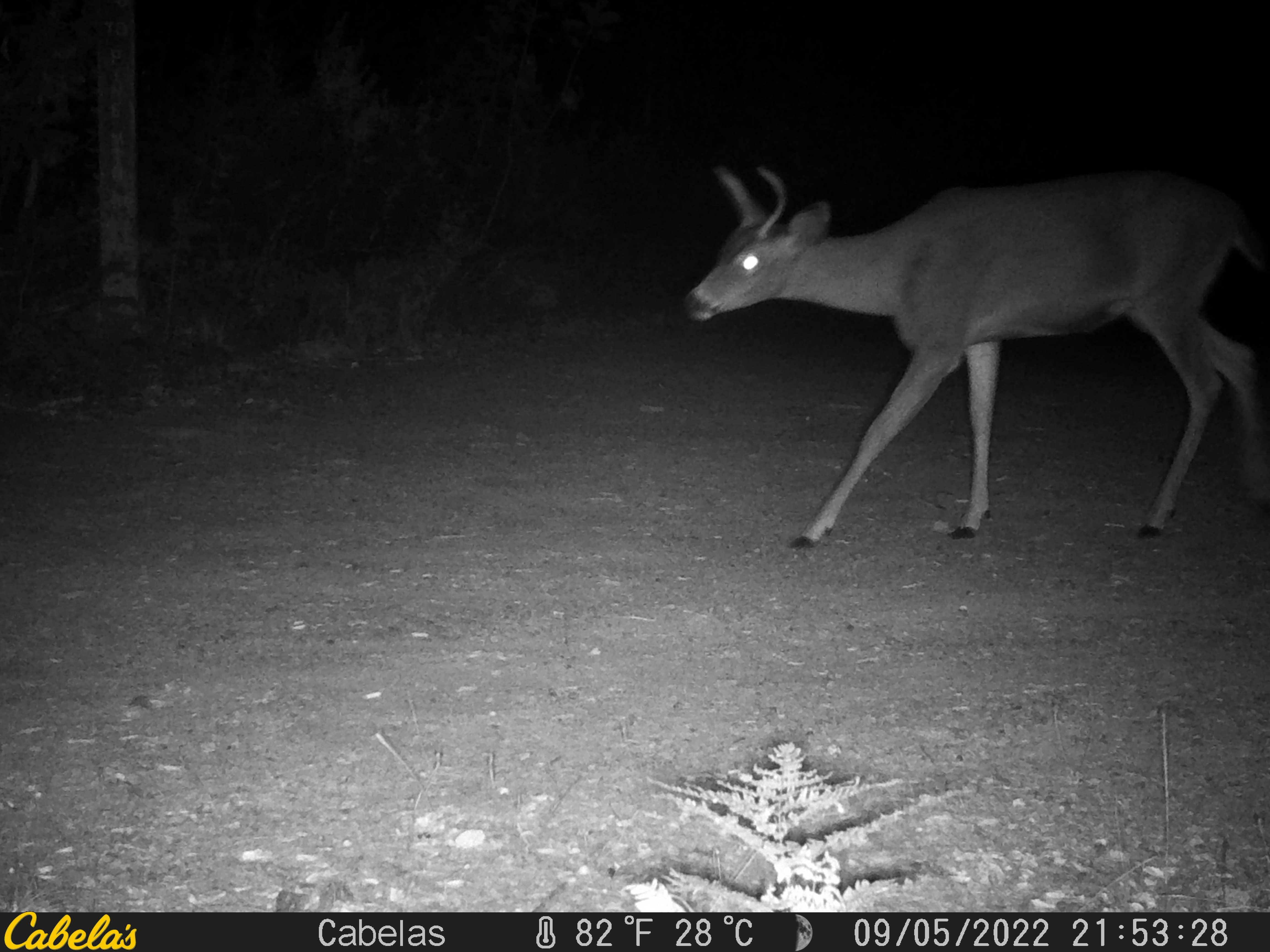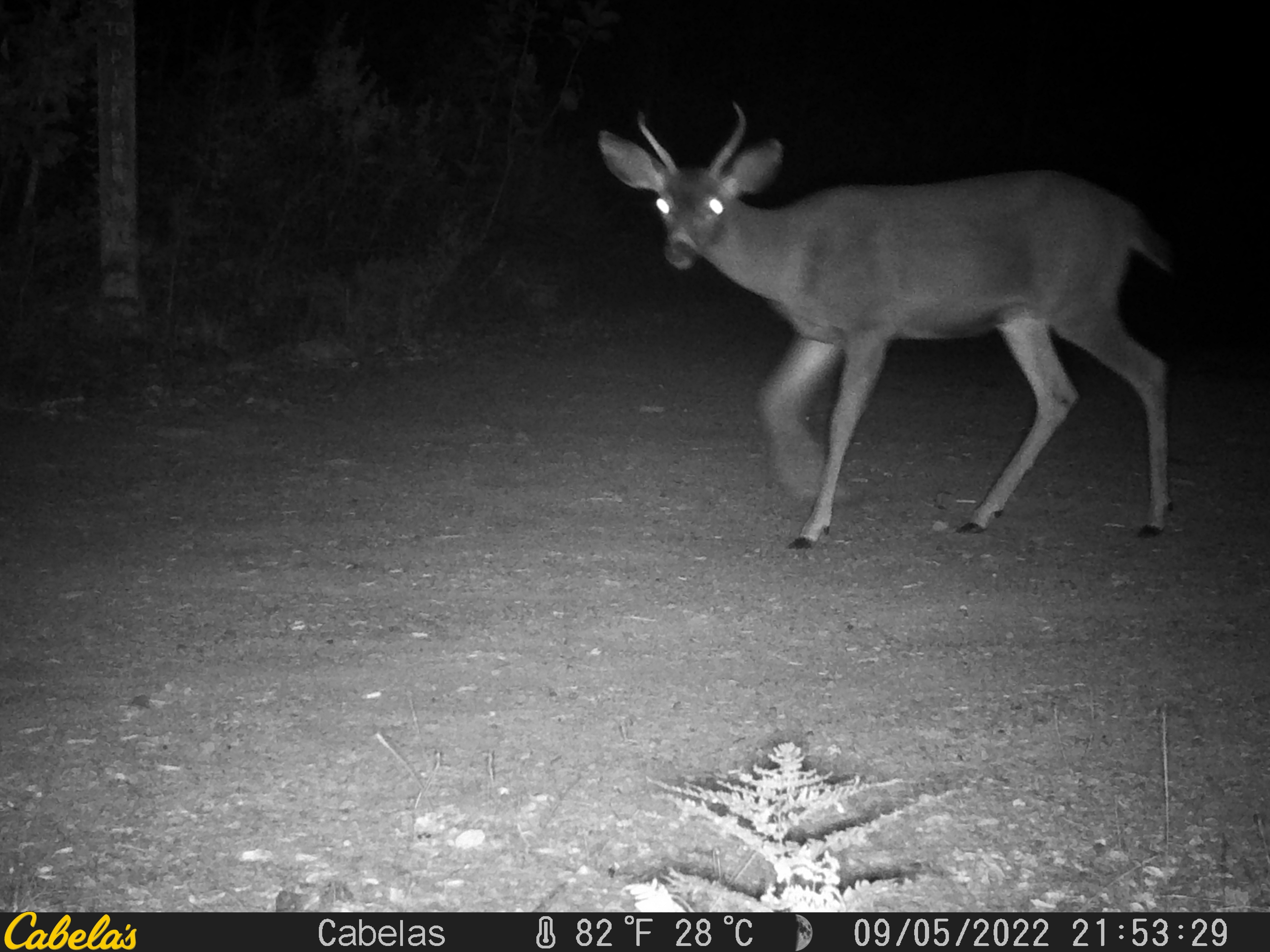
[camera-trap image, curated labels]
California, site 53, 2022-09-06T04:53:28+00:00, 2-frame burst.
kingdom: Animalia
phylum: Chordata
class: Mammalia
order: Artiodactyla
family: Cervidae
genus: Odocoileus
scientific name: Odocoileus hemionus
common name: mule deer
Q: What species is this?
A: Mule deer (Odocoileus hemionus).